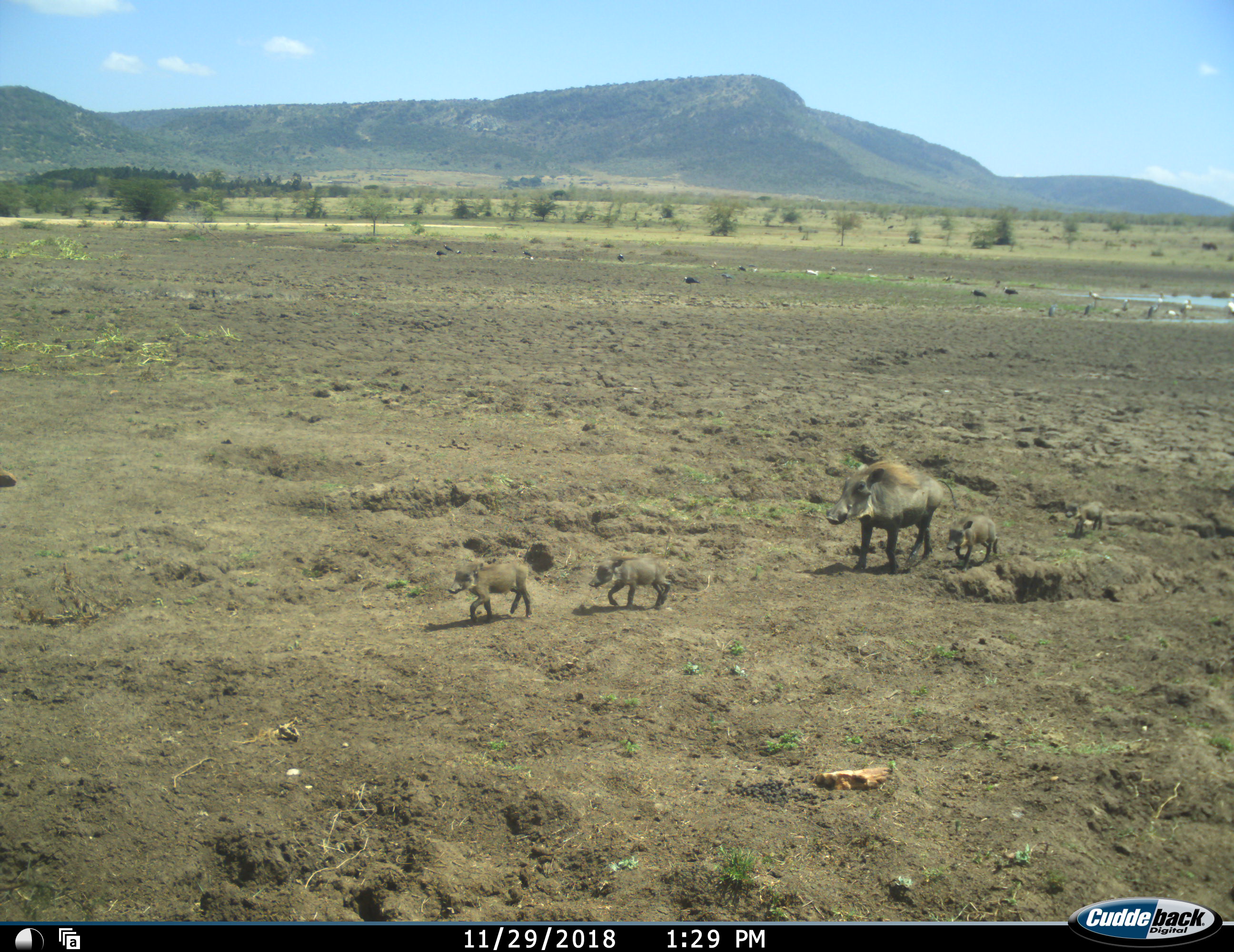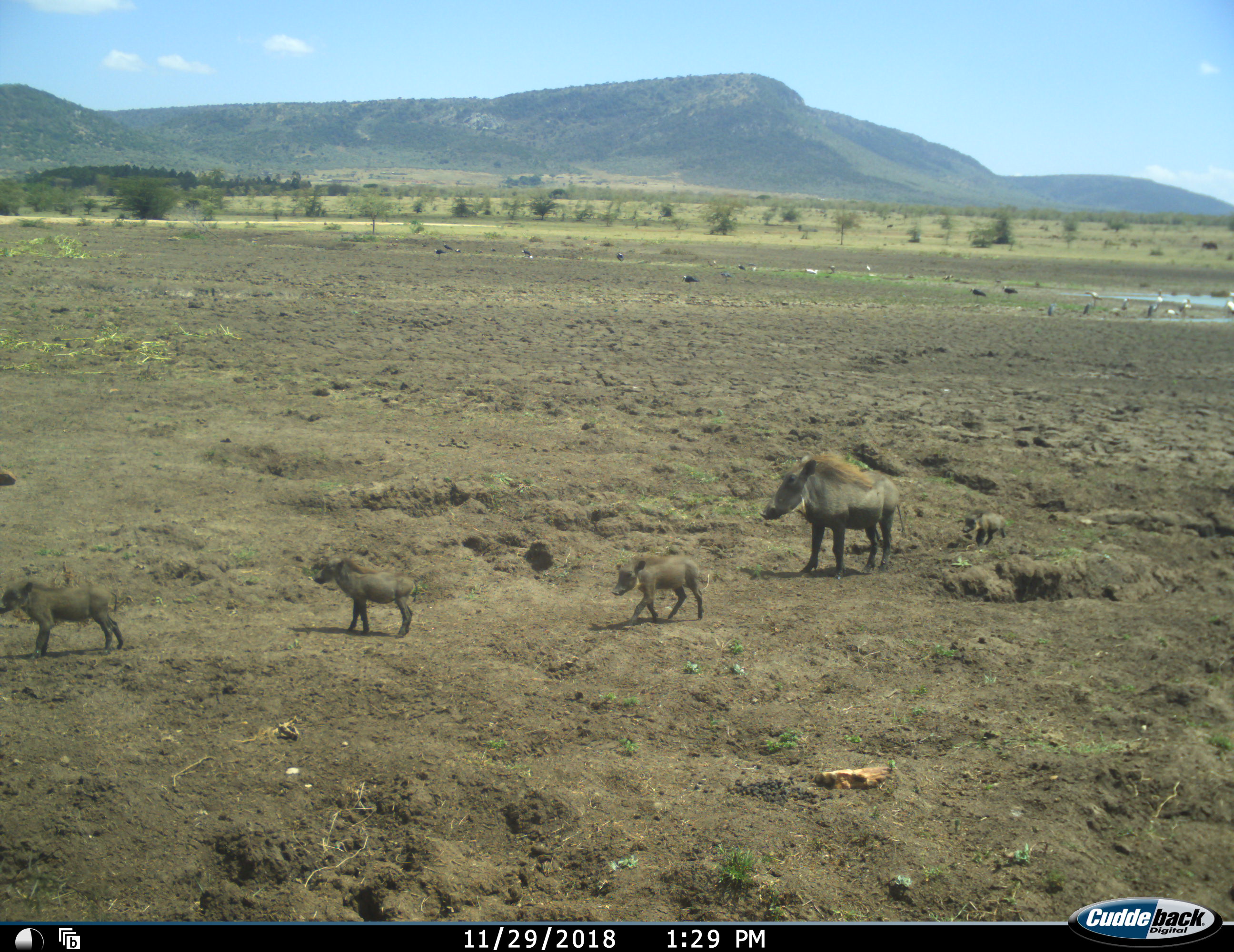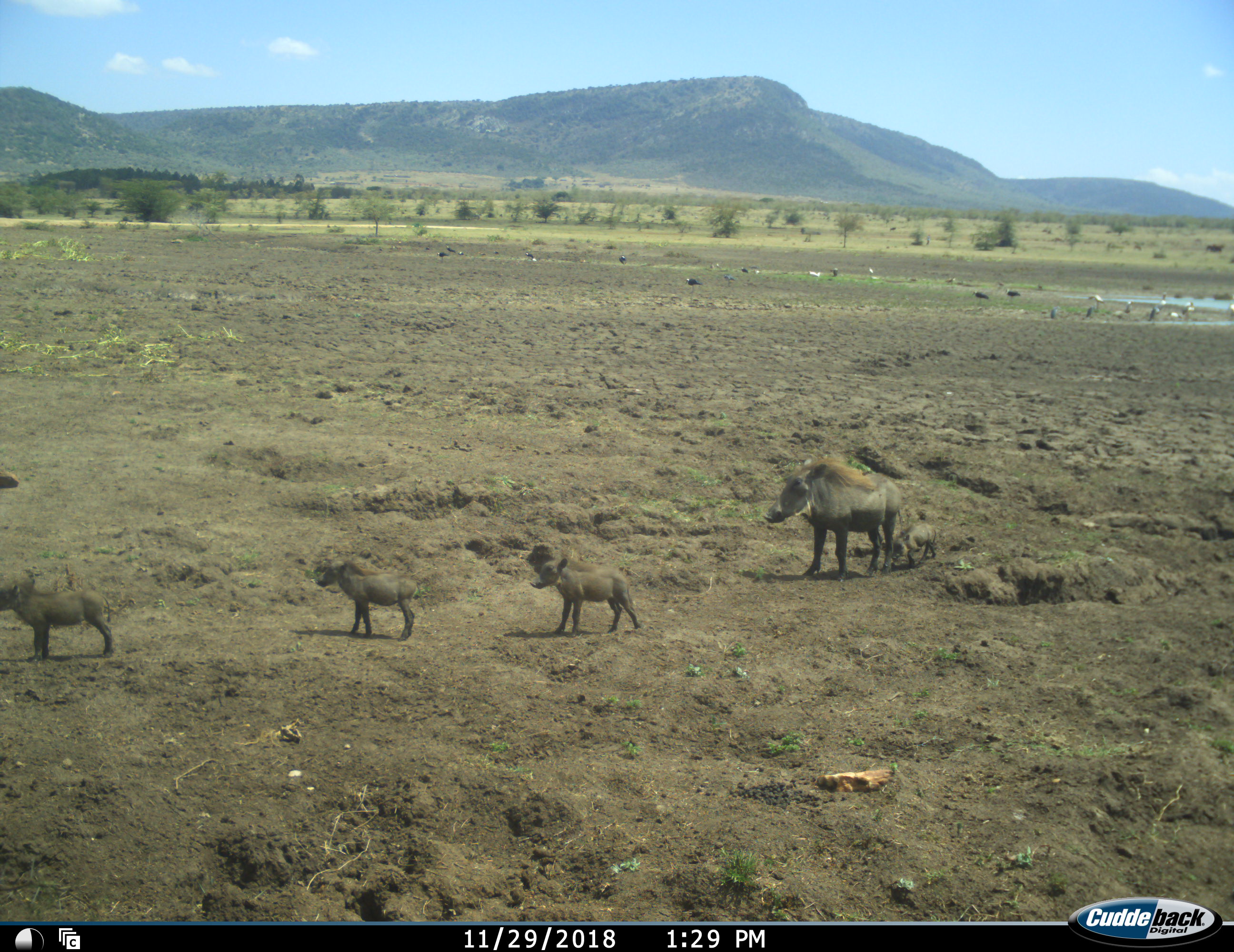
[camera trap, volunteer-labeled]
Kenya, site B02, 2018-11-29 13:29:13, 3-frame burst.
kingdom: Animalia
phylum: Chordata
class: Mammalia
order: Artiodactyla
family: Suidae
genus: Phacochoerus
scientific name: Phacochoerus africanus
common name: warthog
Warthog (Phacochoerus africanus), count 5. Behavior (volunteer vote fractions): standing 30%, resting 0%, moving 90%, interacting 0%. Young present (vote fraction): 100%. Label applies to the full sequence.